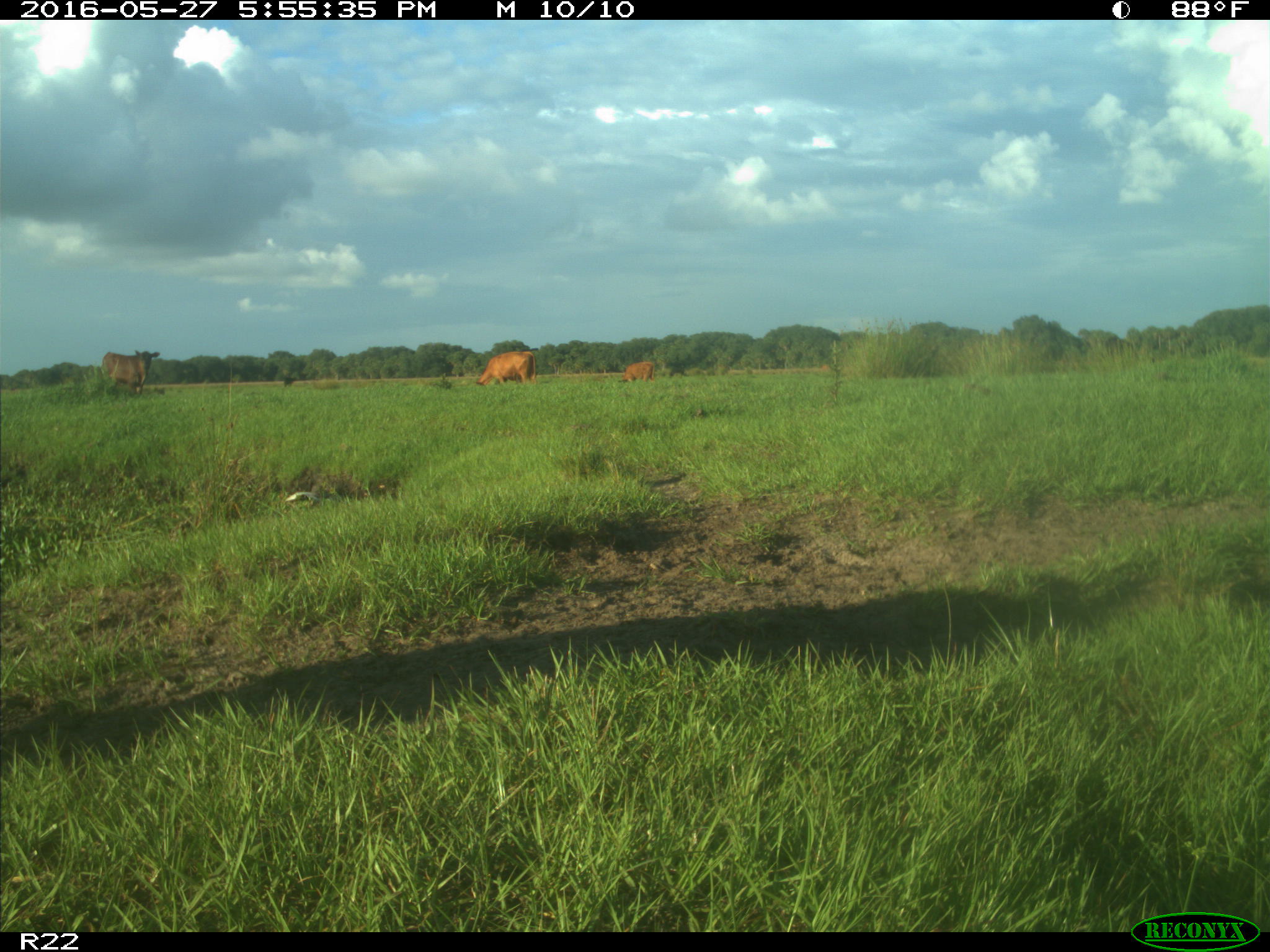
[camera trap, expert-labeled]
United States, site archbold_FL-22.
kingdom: Animalia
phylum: Chordata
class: Mammalia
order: Artiodactyla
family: Bovidae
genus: Bos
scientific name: Bos taurus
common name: domestic cow